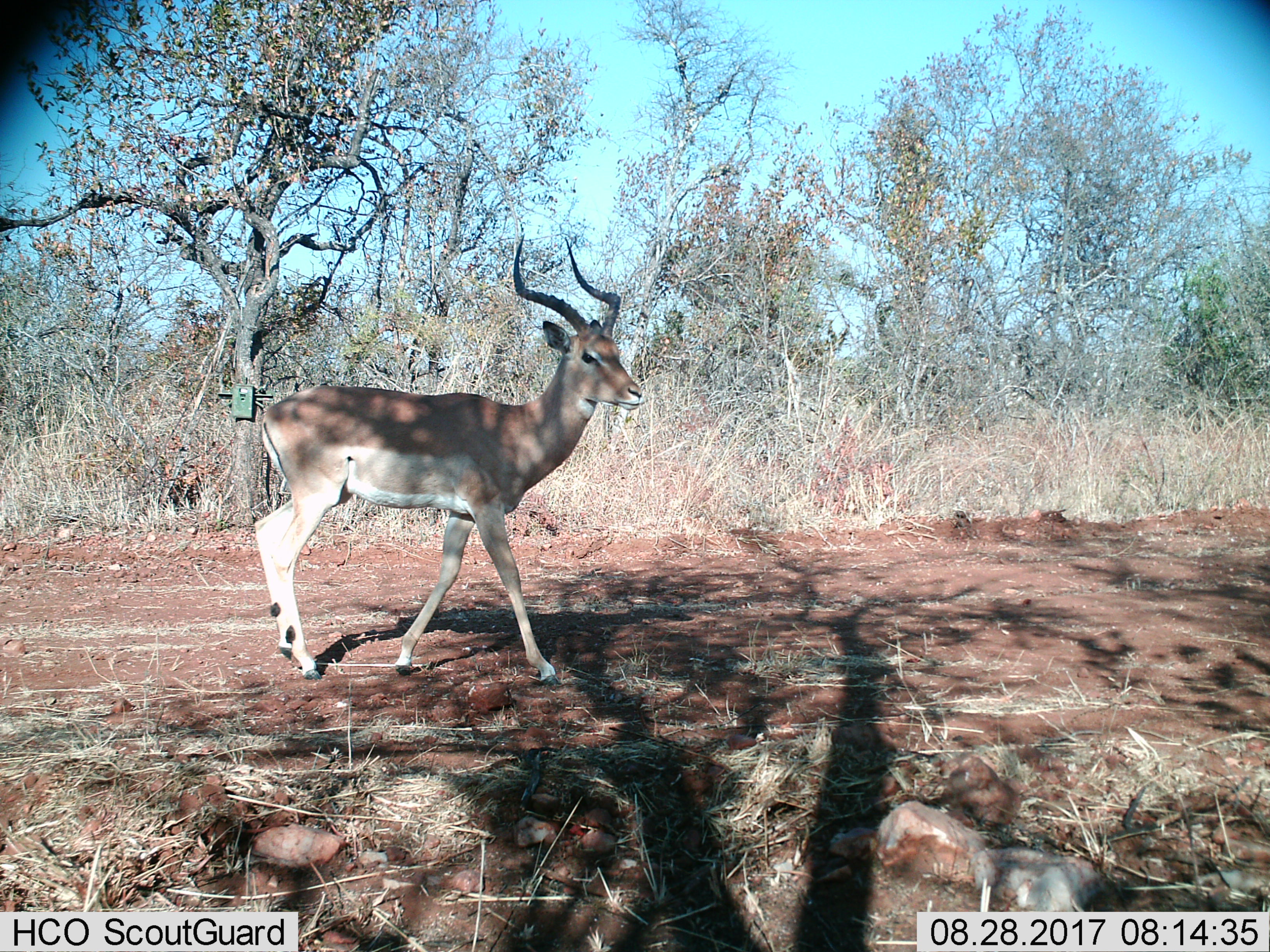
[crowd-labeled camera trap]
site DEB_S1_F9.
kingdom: Animalia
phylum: Chordata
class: Mammalia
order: Artiodactyla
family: Bovidae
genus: Aepyceros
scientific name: Aepyceros melampus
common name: impala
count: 1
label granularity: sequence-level